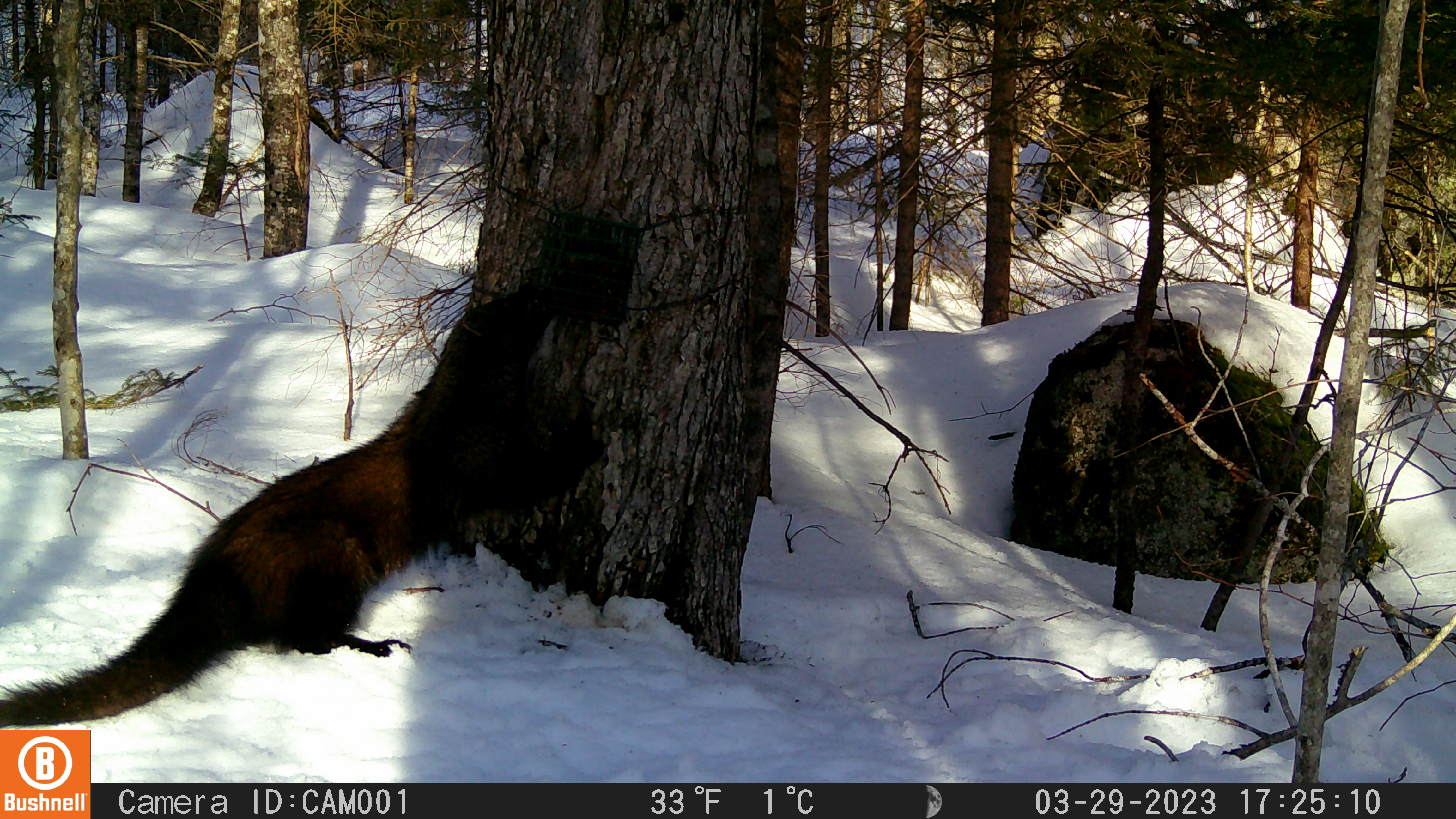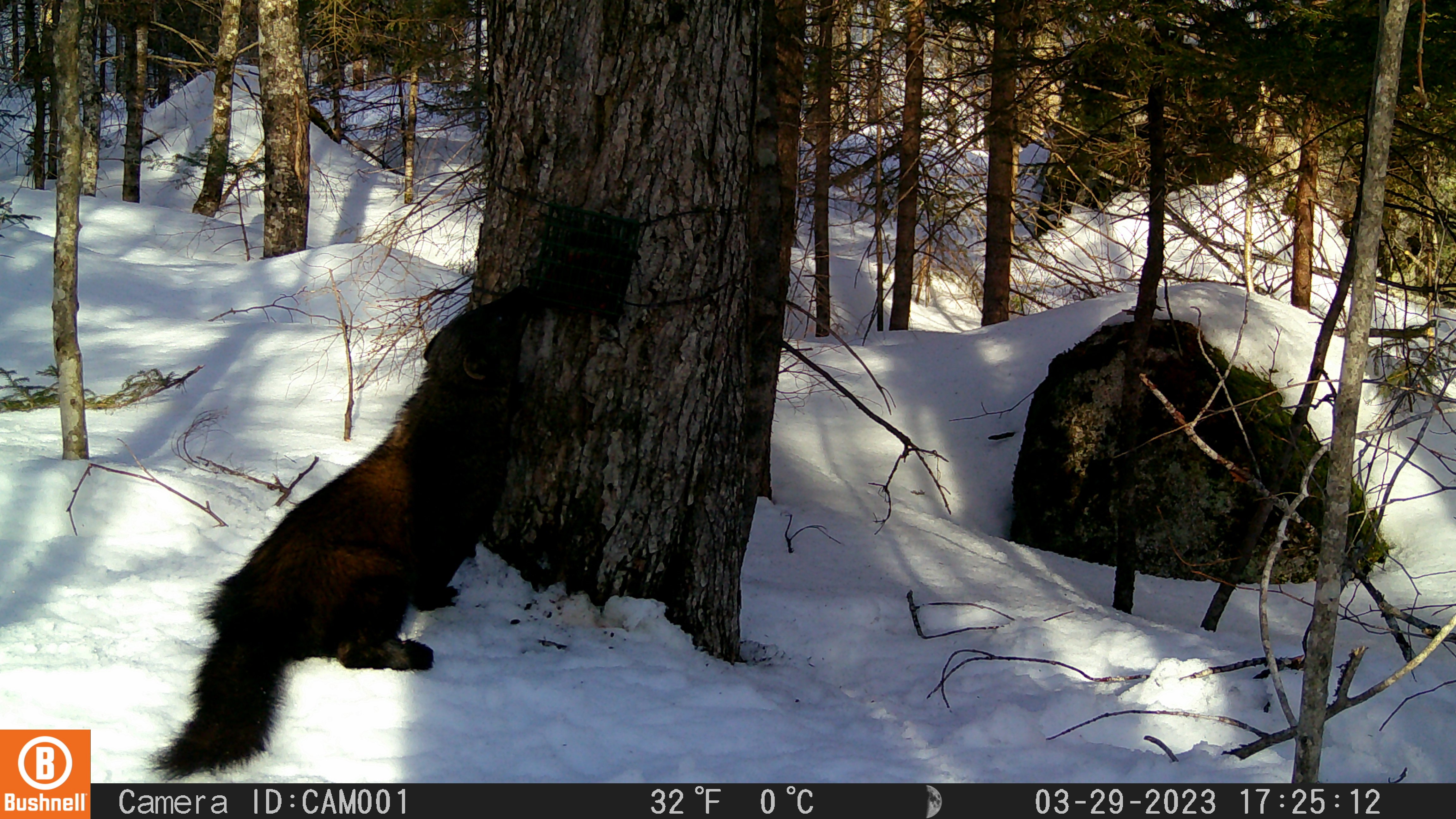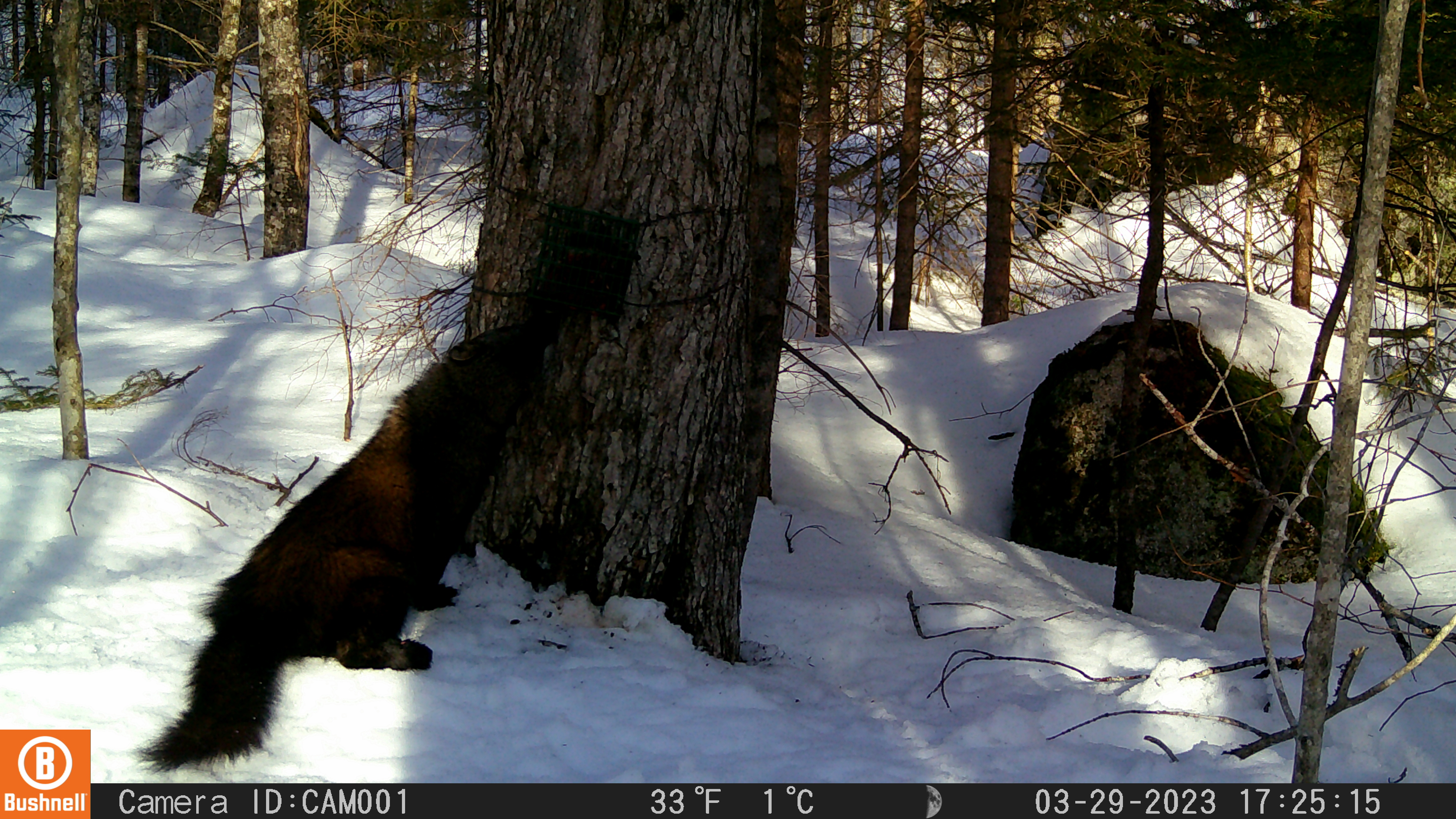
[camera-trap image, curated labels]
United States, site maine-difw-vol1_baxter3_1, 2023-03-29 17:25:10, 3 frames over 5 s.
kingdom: Animalia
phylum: Chordata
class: Mammalia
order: Carnivora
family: Mustelidae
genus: Pekania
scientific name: Pekania pennanti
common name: fisher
Fisher (Pekania pennanti).